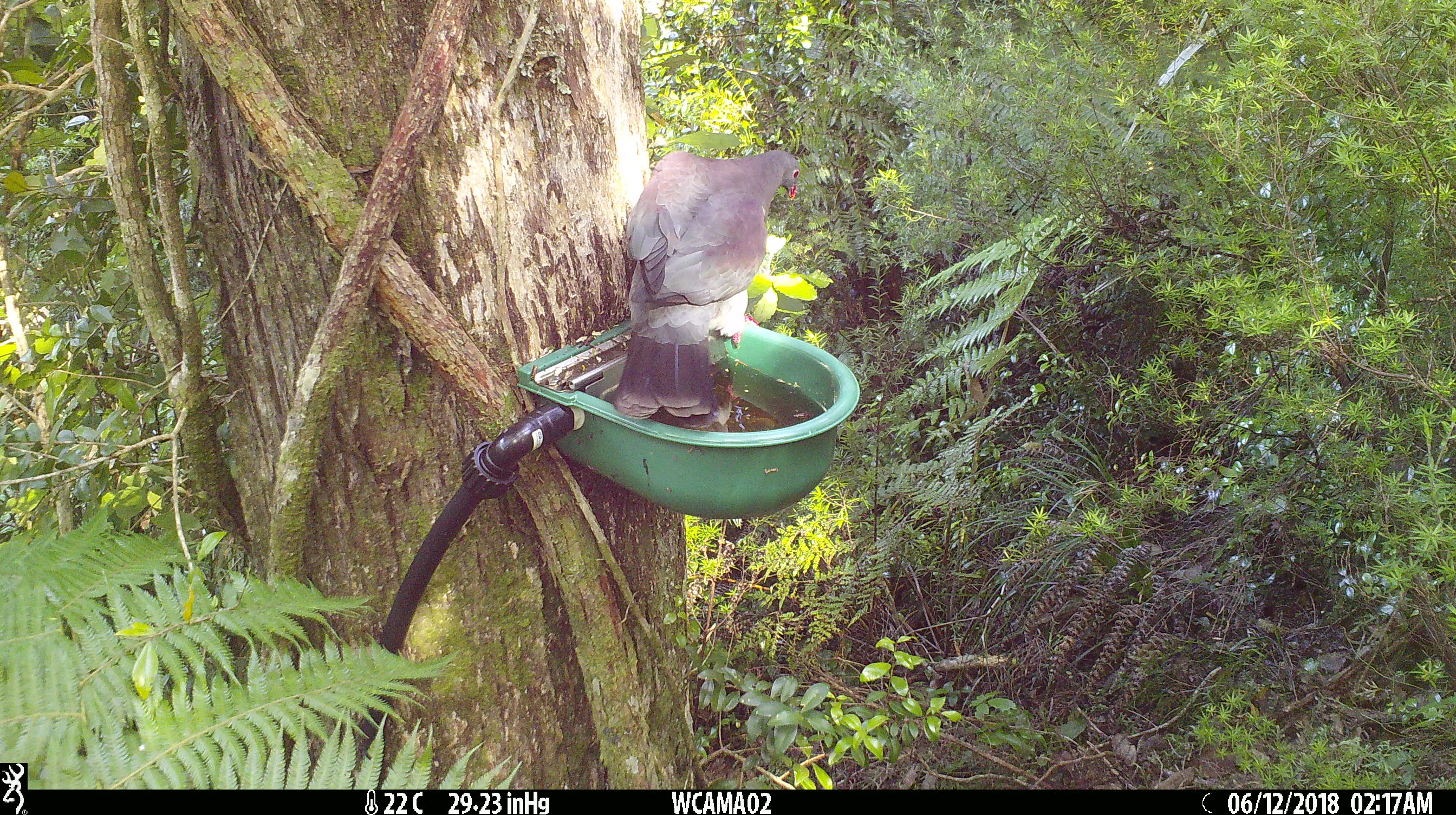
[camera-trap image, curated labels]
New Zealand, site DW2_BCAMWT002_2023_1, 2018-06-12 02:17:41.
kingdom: Animalia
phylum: Chordata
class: Aves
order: Columbiformes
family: Columbidae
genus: Hemiphaga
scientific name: Hemiphaga novaeseelandiae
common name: new zealand pigeon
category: kereru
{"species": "kereru (new zealand pigeon) (Hemiphaga novaeseelandiae)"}